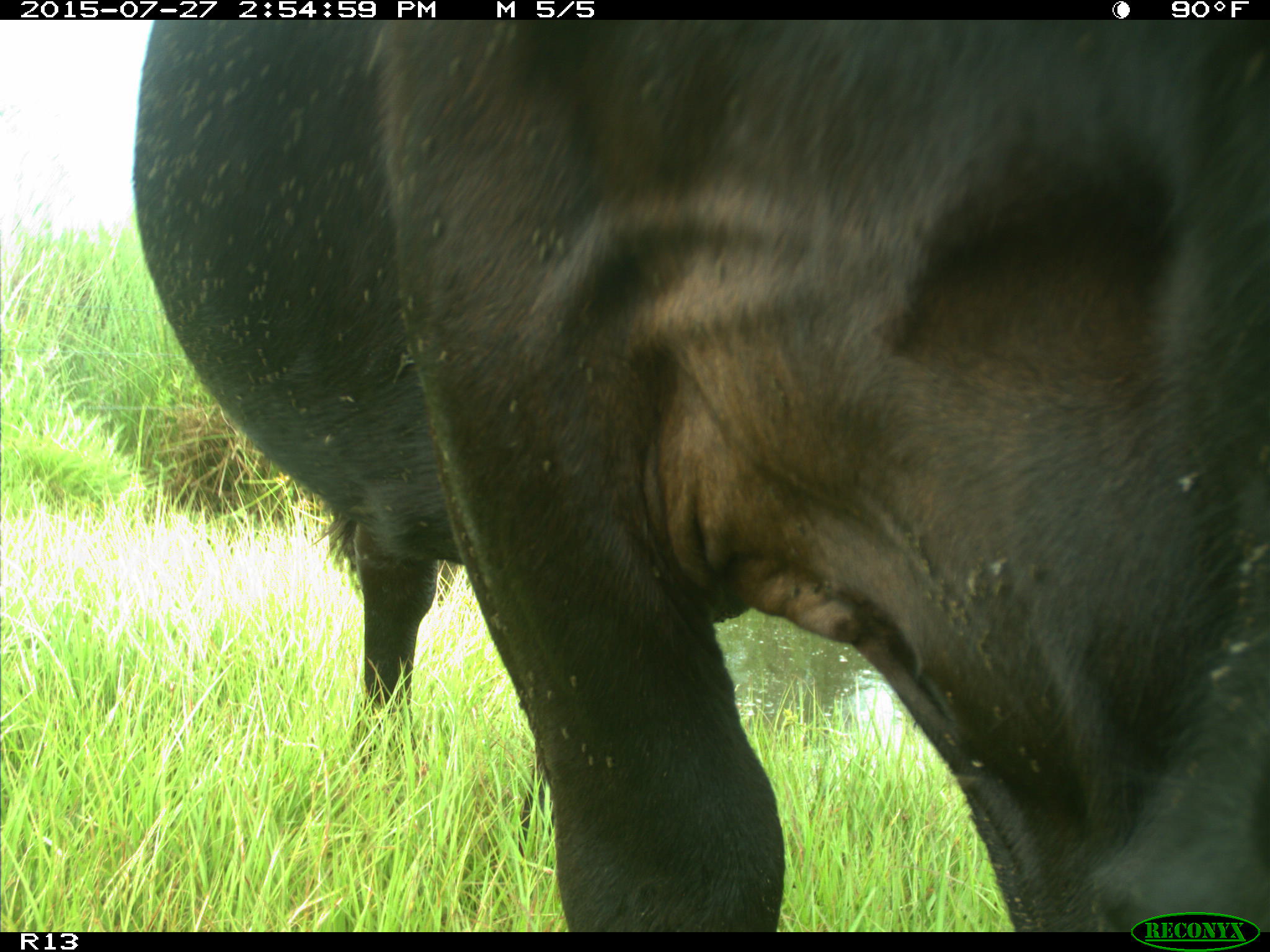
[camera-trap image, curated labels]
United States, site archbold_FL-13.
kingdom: Animalia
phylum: Chordata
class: Mammalia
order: Artiodactyla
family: Bovidae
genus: Bos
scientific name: Bos taurus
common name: domestic cow